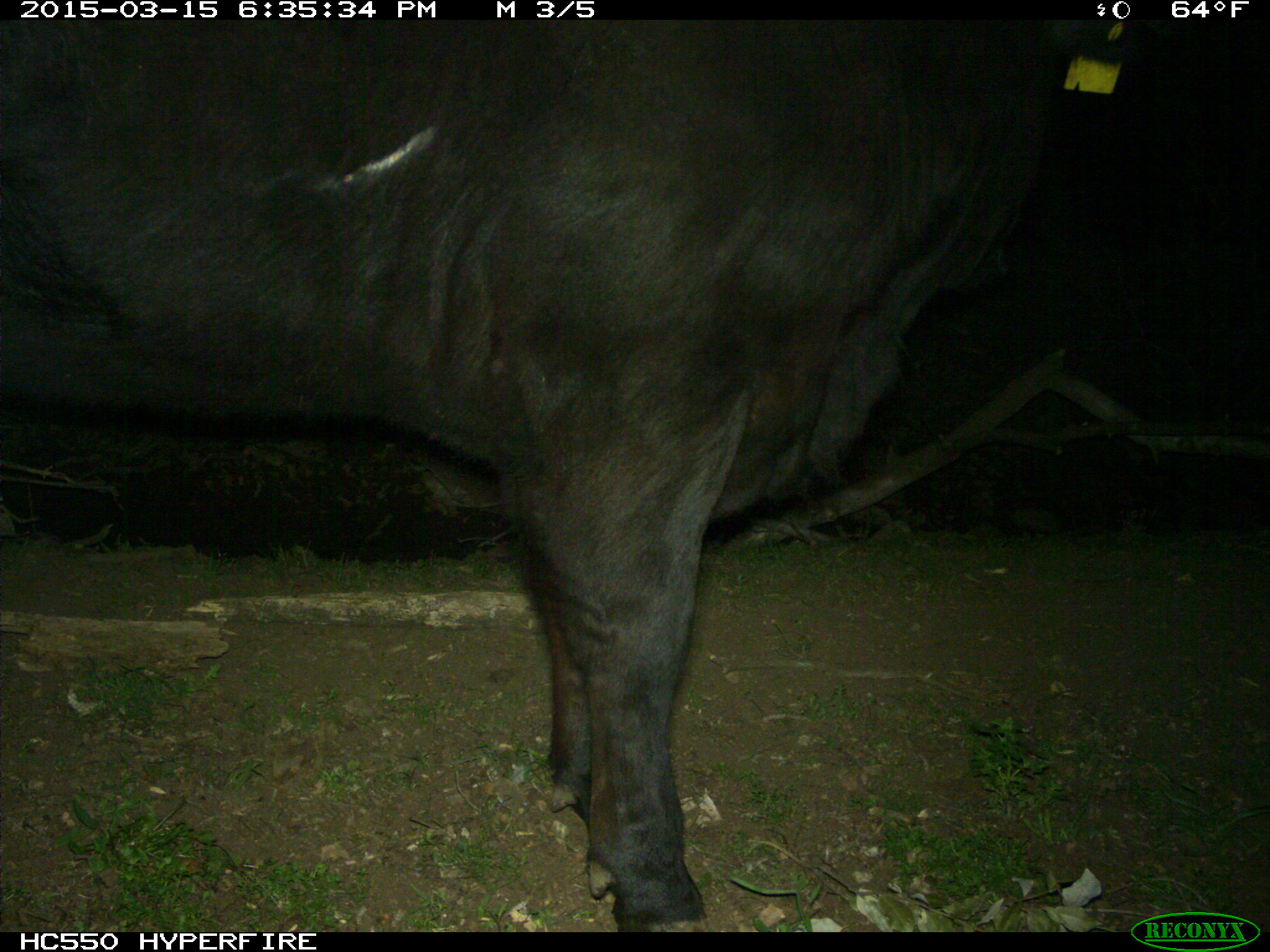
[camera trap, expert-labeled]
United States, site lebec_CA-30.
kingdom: Animalia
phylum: Chordata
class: Mammalia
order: Artiodactyla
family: Bovidae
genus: Bos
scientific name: Bos taurus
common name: domestic cow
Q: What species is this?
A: Bos taurus (domestic cow).